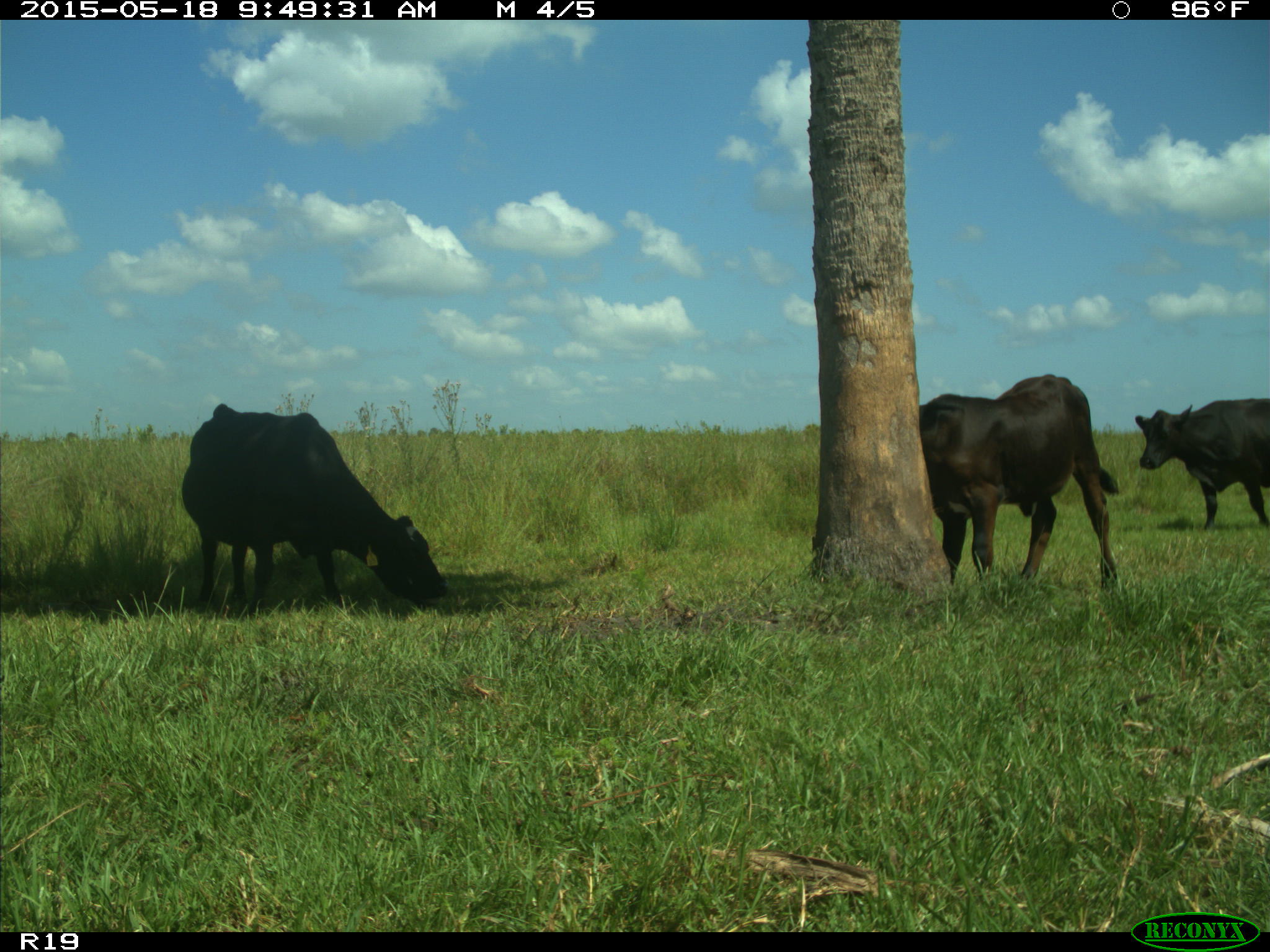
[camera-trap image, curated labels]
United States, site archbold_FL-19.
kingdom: Animalia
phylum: Chordata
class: Mammalia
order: Artiodactyla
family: Bovidae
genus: Bos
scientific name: Bos taurus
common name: domestic cow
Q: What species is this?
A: Bos taurus (domestic cow).